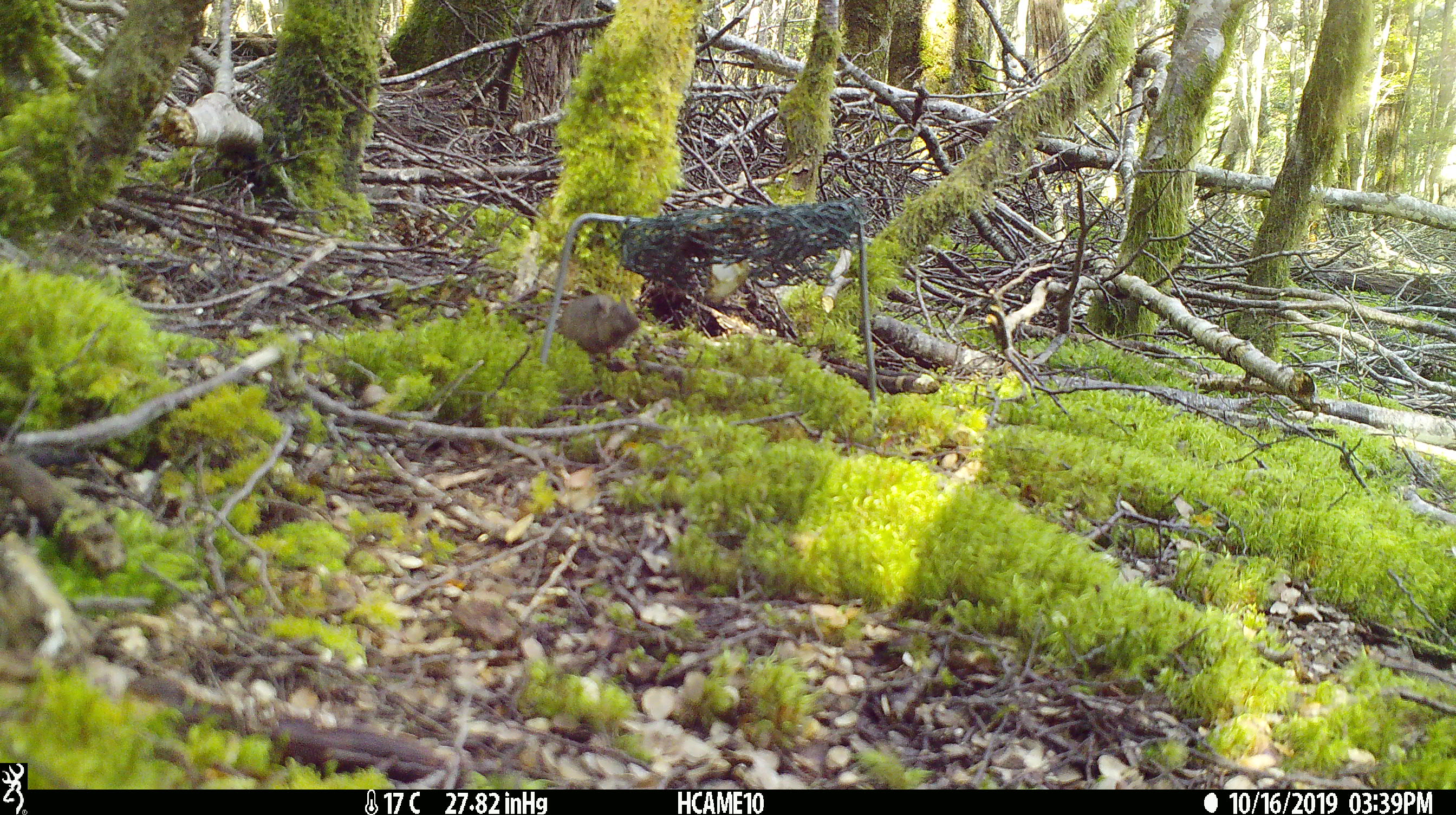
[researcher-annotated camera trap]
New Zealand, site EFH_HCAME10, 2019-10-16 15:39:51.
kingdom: Animalia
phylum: Chordata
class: Mammalia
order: Rodentia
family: Muridae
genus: Mus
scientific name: Mus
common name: mouse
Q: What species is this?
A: Mouse (Mus).